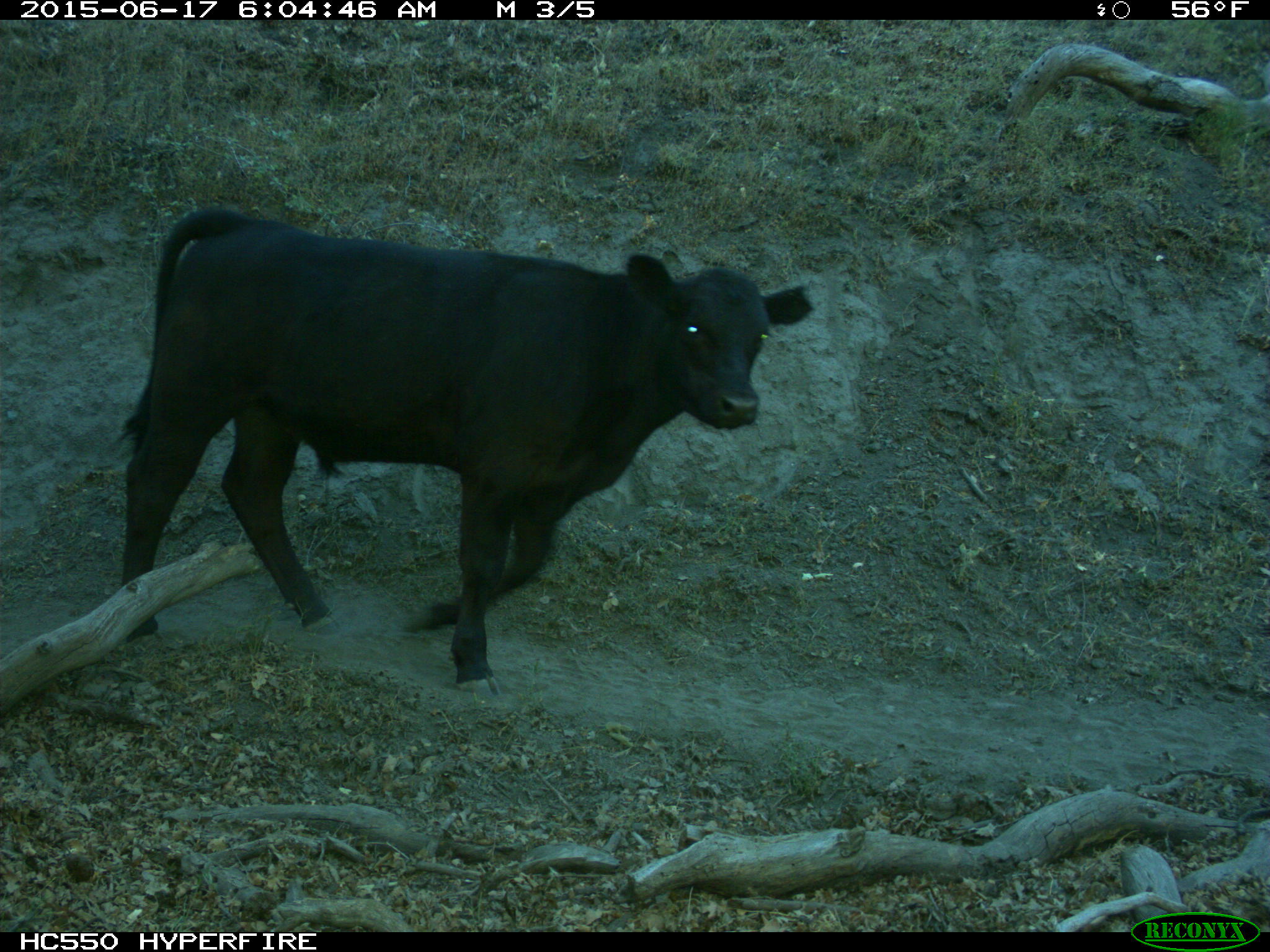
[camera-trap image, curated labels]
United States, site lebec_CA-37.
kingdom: Animalia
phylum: Chordata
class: Mammalia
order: Artiodactyla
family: Bovidae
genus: Bos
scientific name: Bos taurus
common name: domestic cow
Bos taurus (domestic cow).